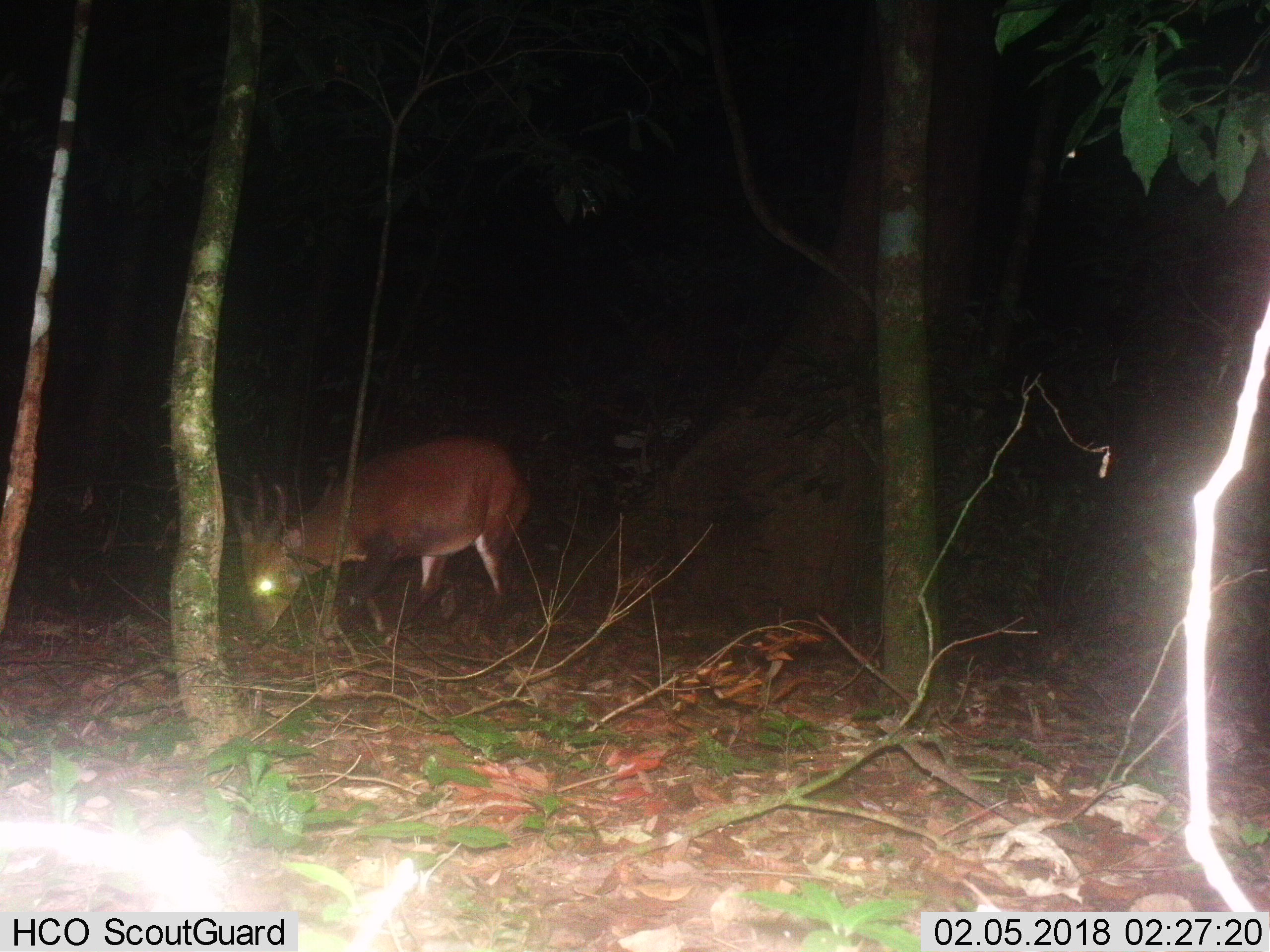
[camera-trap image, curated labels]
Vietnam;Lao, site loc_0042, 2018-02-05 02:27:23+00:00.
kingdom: Animalia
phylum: Chordata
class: Mammalia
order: Artiodactyla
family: Cervidae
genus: Muntiacus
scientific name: Muntiacus vuquangensis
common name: large-antlered muntjac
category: large antlered muntjac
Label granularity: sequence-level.